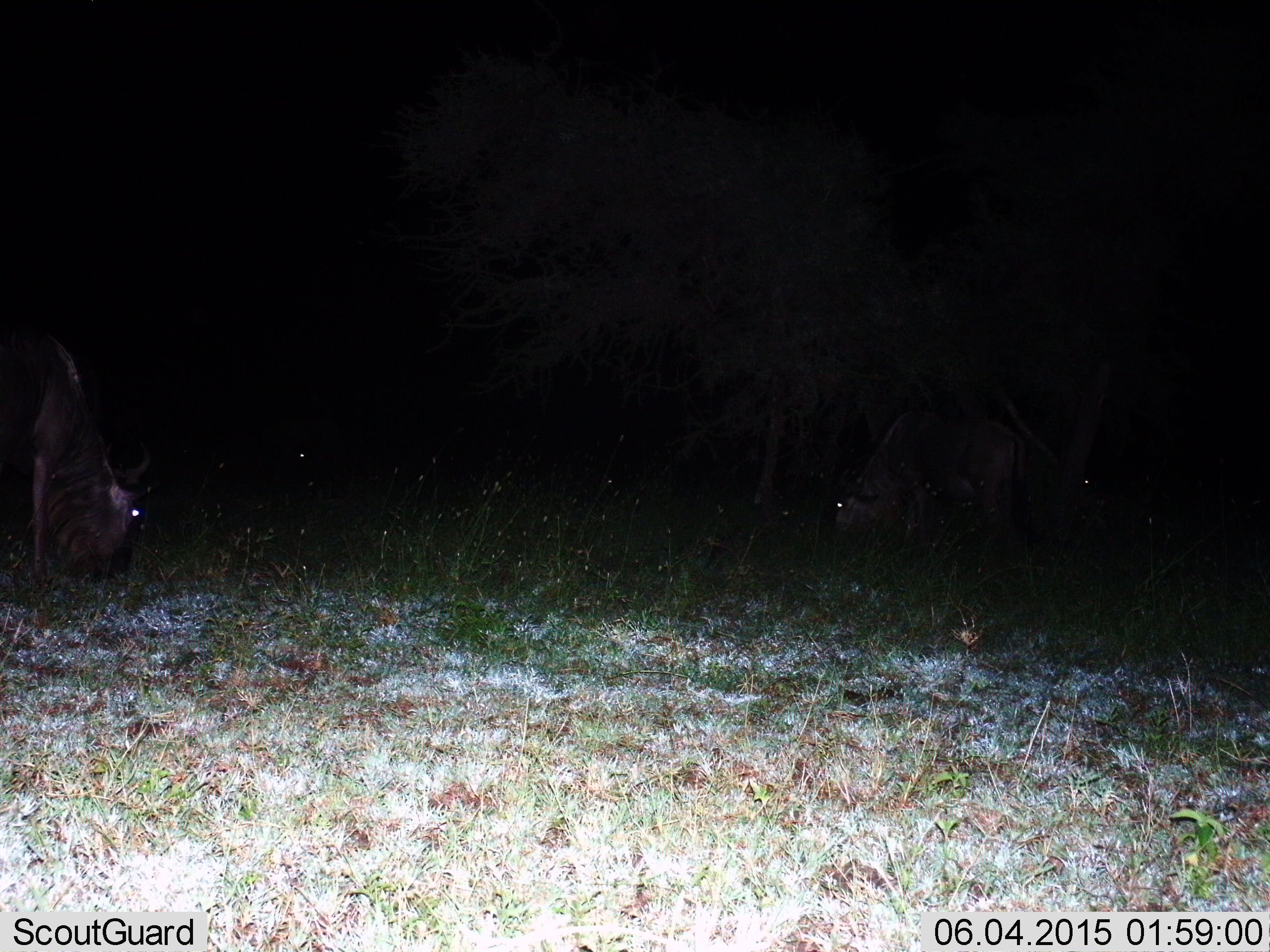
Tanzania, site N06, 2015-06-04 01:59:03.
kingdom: Animalia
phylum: Chordata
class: Mammalia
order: Artiodactyla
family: Bovidae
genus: Connochaetes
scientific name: Connochaetes taurinus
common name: blue wildebeest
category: wildebeest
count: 2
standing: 22%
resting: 11%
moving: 0%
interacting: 0%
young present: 0%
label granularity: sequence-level